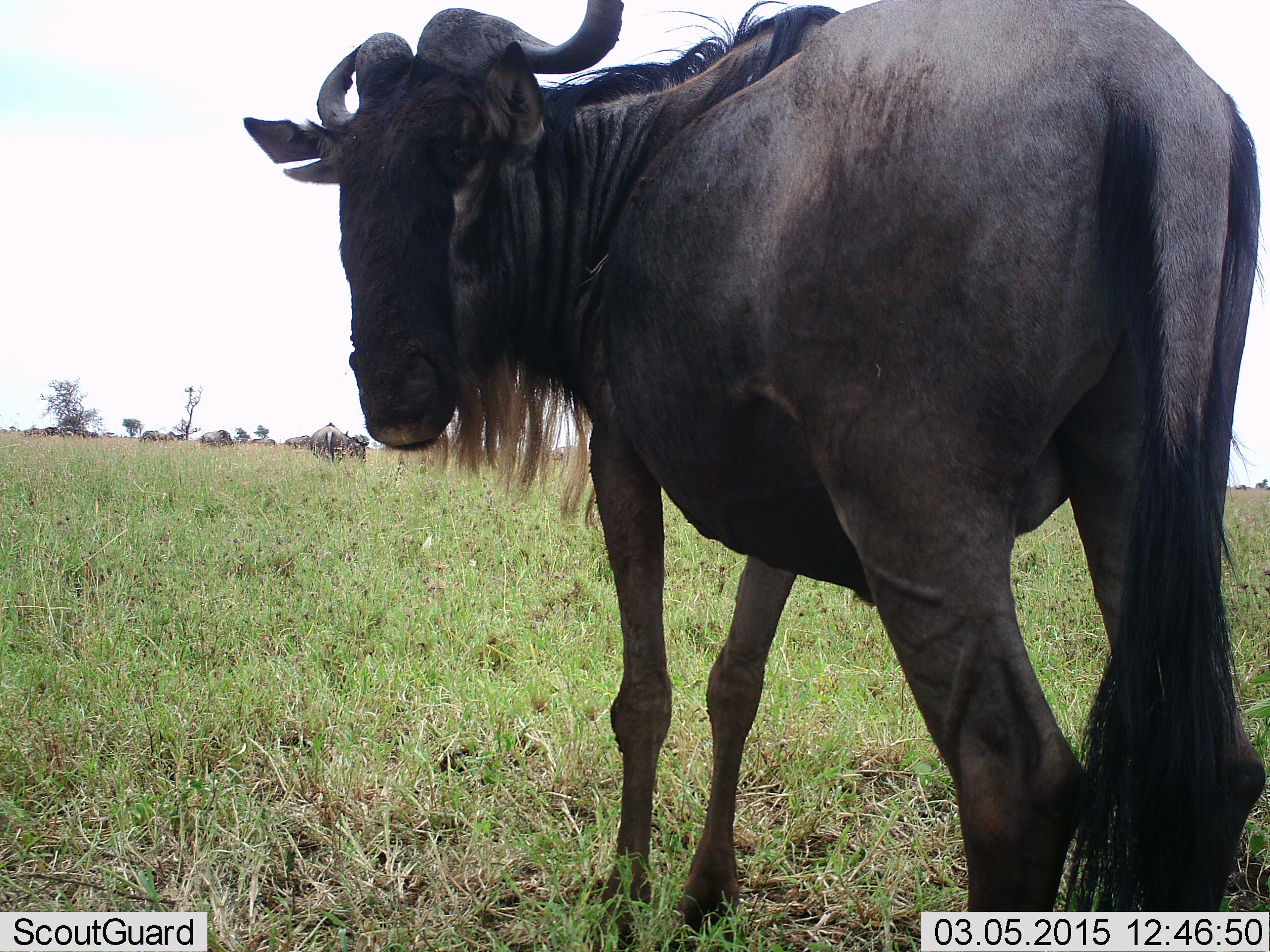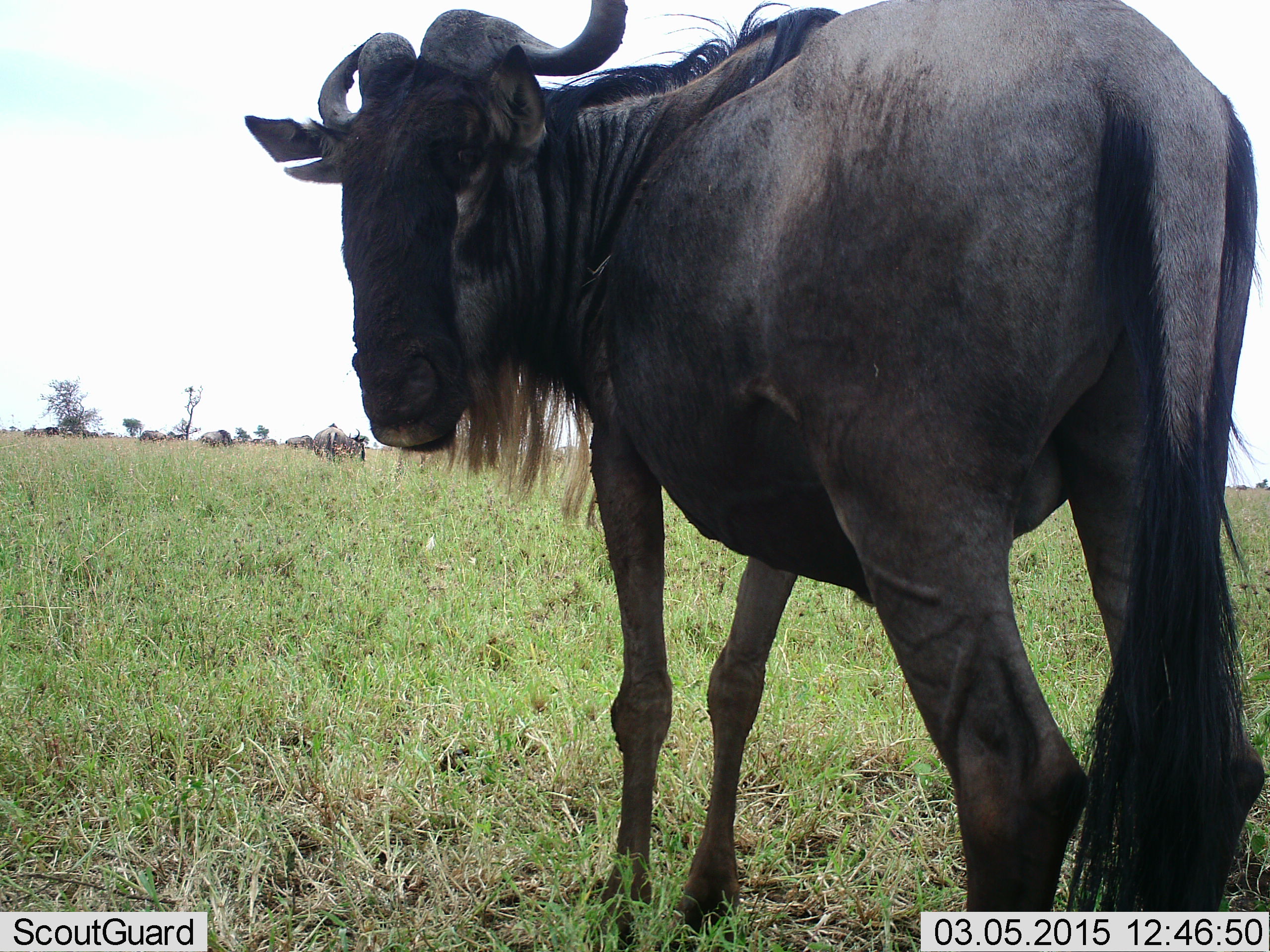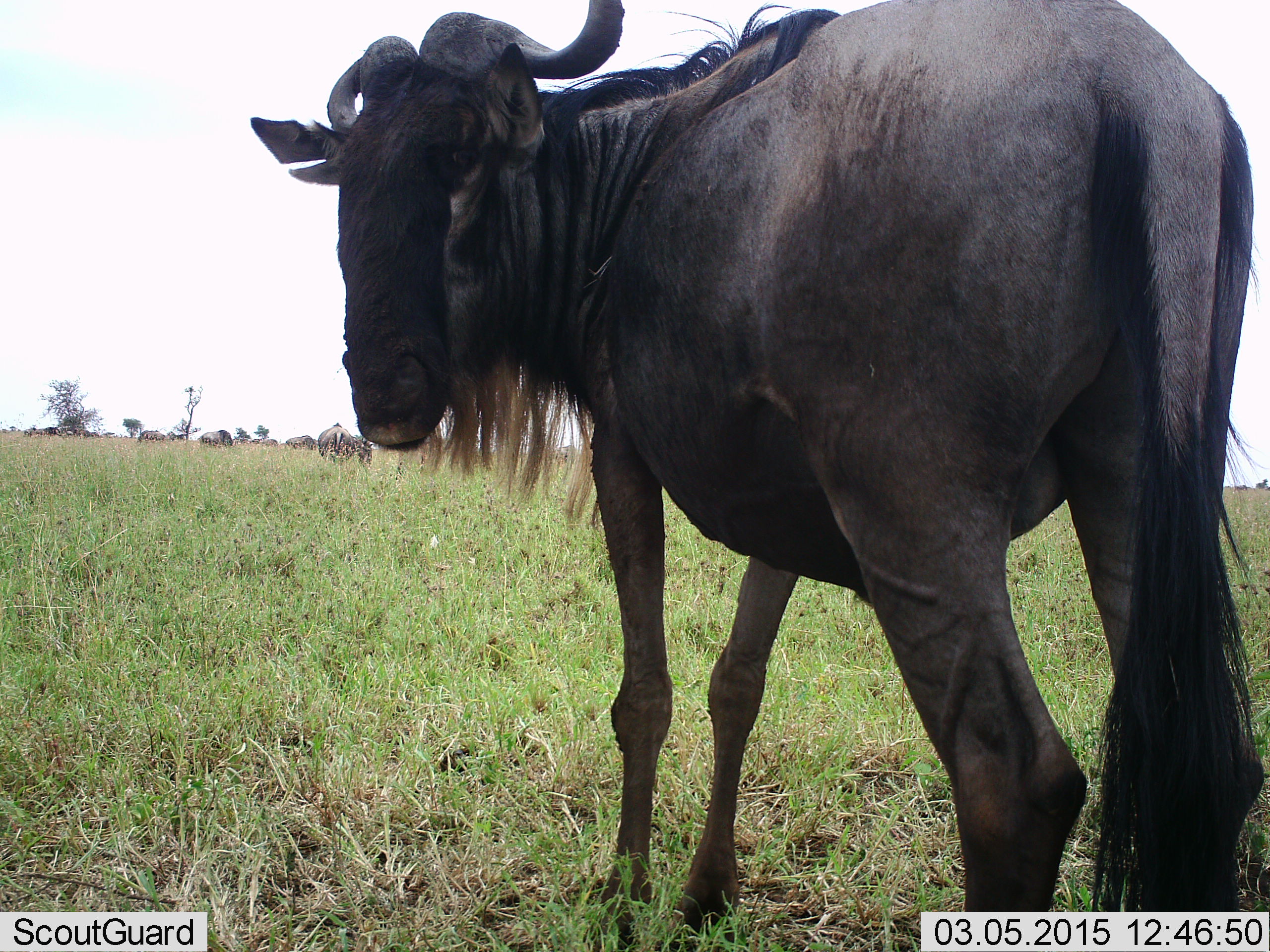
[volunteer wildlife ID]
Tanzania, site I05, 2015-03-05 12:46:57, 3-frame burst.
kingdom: Animalia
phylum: Chordata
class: Mammalia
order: Artiodactyla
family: Bovidae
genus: Connochaetes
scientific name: Connochaetes taurinus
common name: blue wildebeest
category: wildebeest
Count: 6.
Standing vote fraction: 90%.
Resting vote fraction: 20%.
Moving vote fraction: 10%.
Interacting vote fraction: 0%.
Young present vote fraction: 0%.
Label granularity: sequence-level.